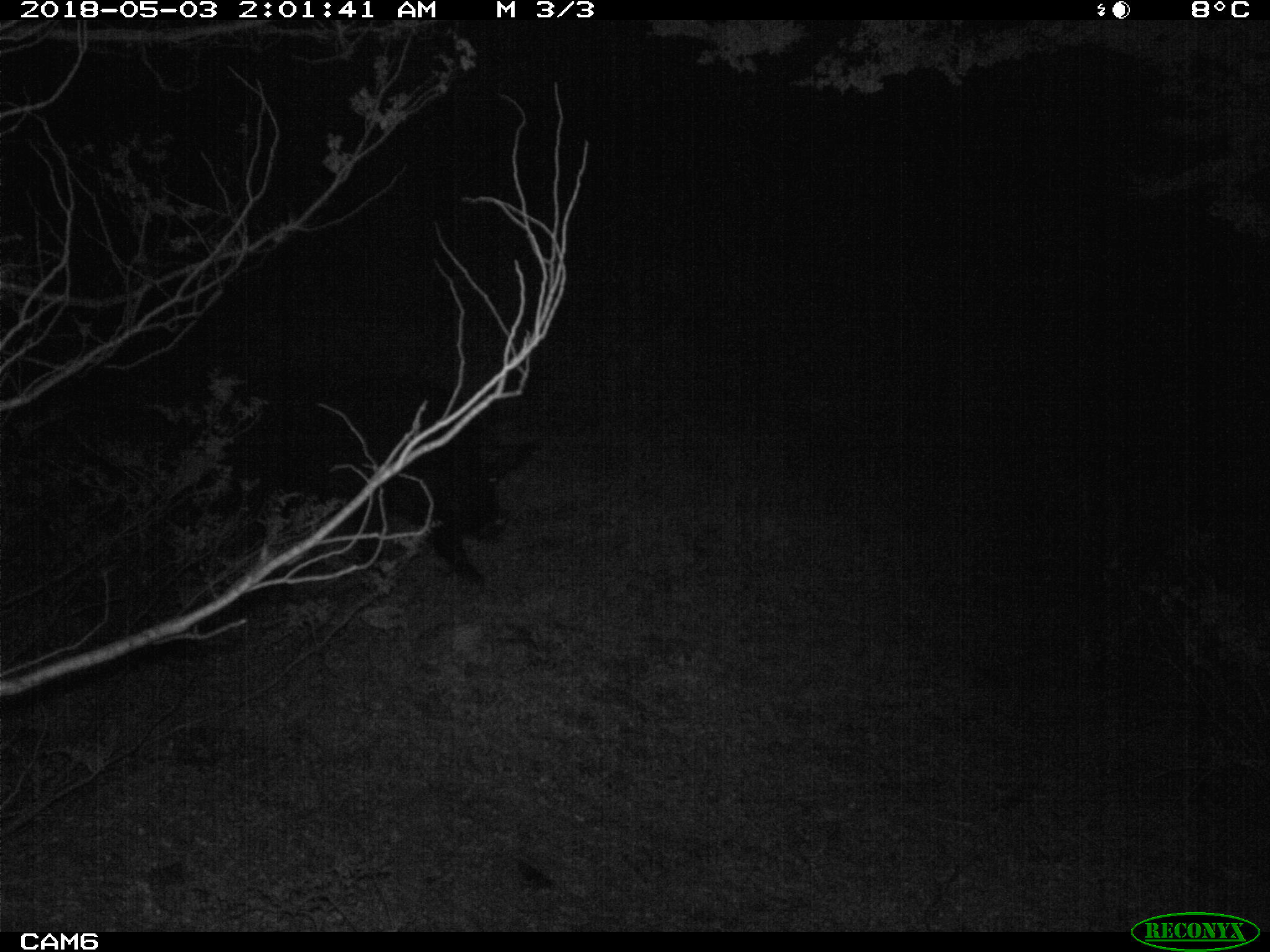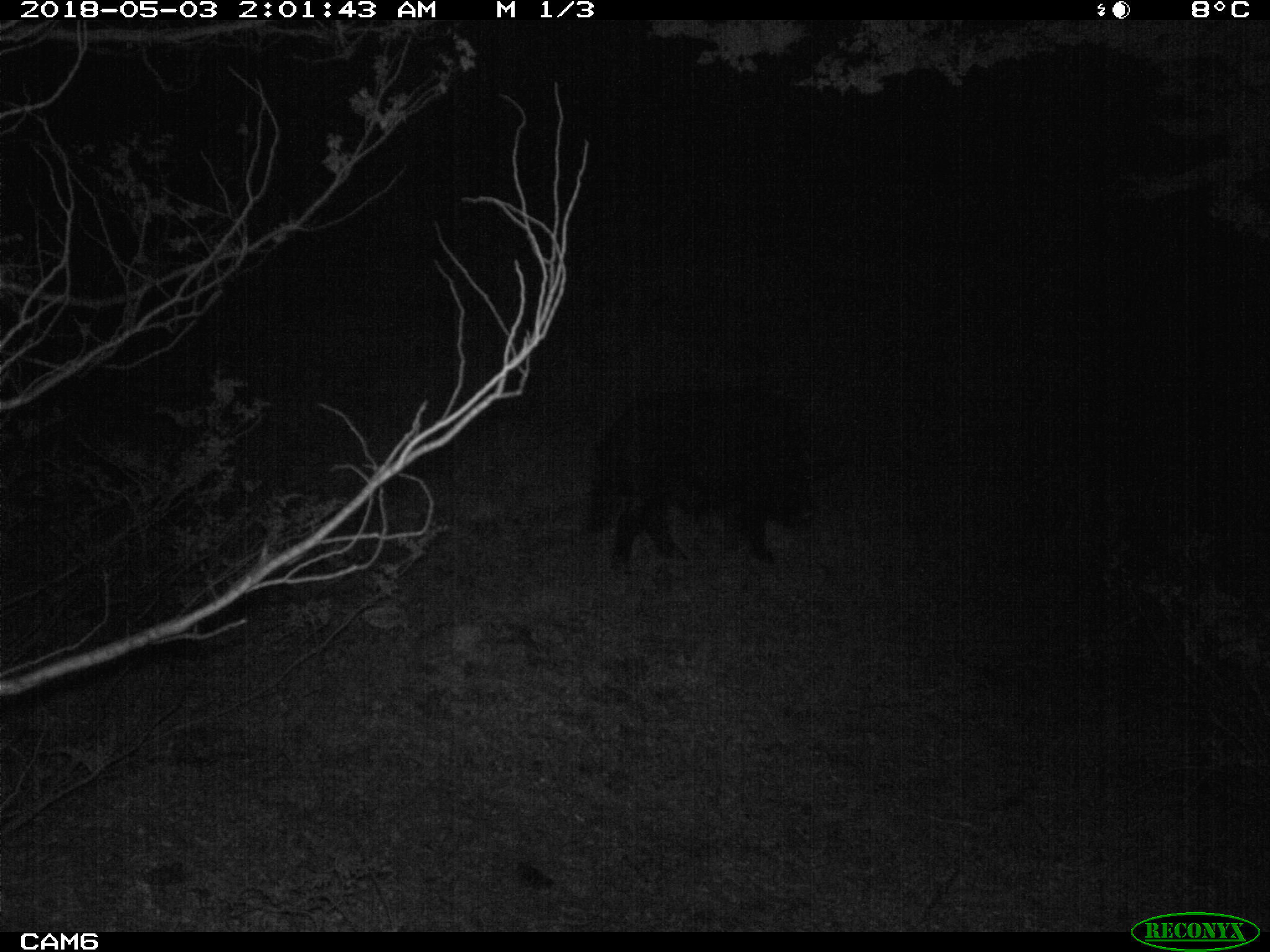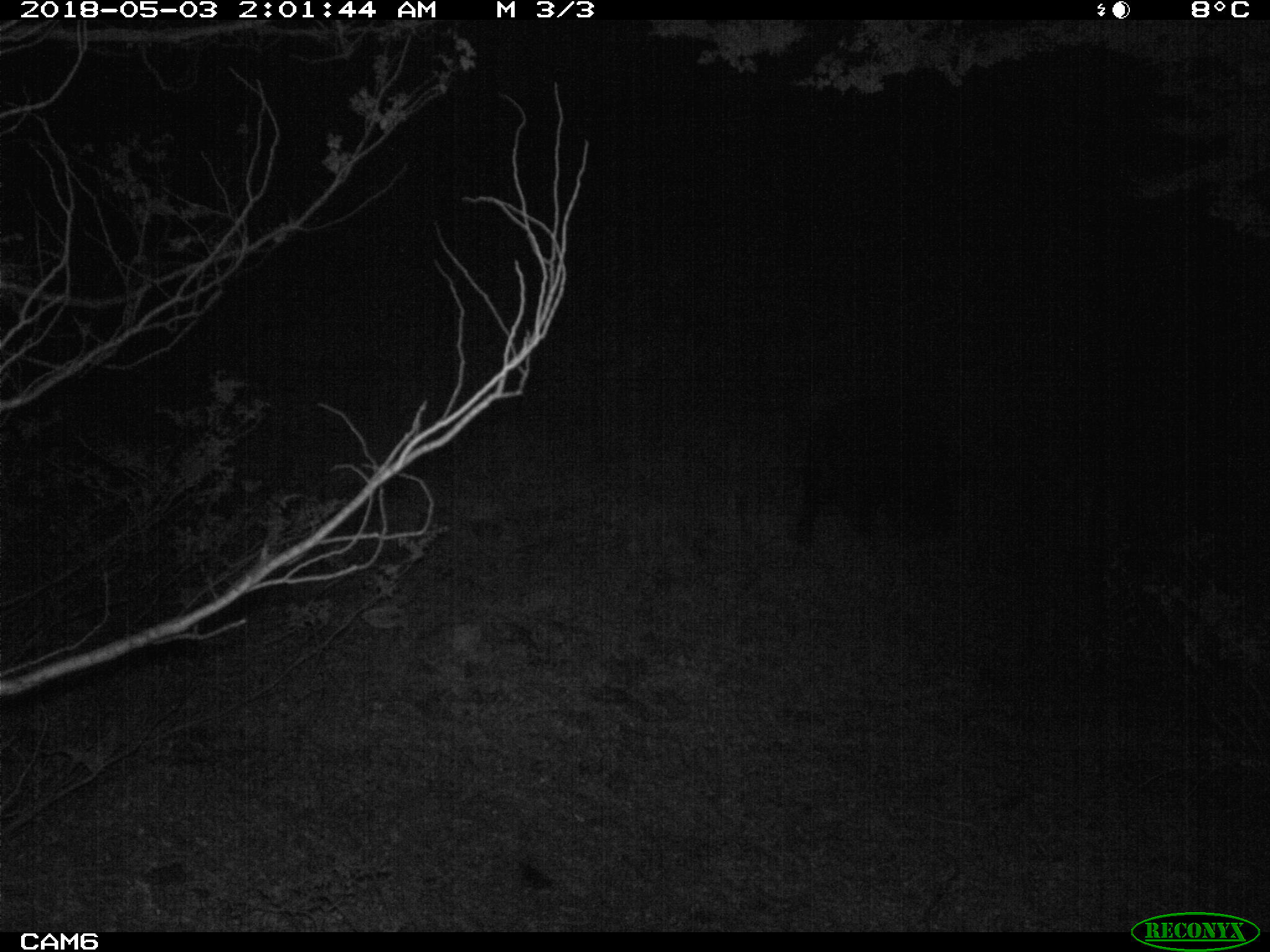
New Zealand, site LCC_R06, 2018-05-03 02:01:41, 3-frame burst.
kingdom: Animalia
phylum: Chordata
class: Mammalia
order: Artiodactyla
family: Suidae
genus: Sus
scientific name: Sus scrofa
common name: pig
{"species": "pig (Sus scrofa)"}